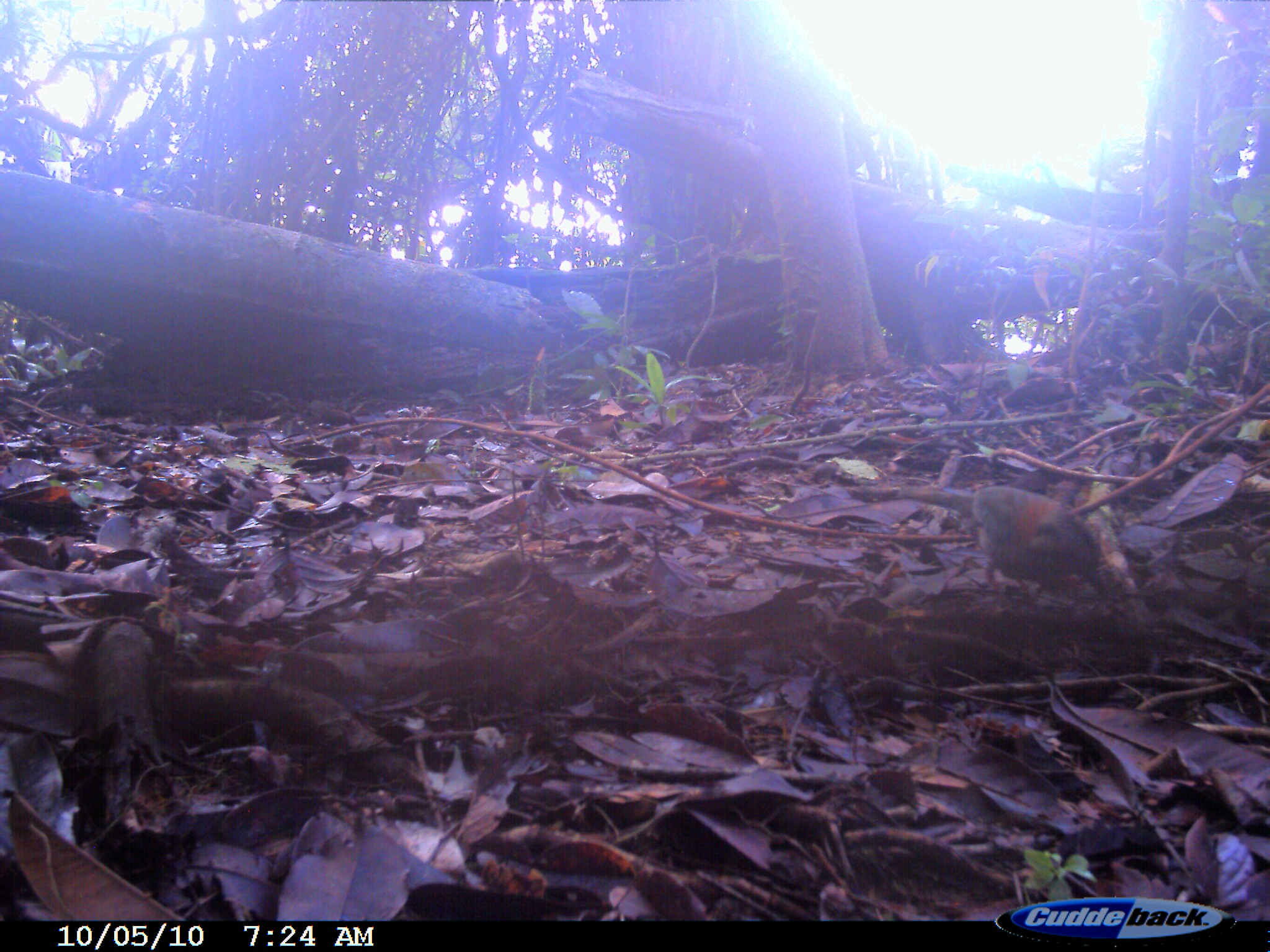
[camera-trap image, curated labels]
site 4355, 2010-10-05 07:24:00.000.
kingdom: Animalia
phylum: Chordata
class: Aves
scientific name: Aves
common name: bird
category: unknown bird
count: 1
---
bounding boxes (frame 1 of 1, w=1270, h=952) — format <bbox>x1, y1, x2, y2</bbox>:
unknown bird: <bbox>839, 474, 1113, 610</bbox>